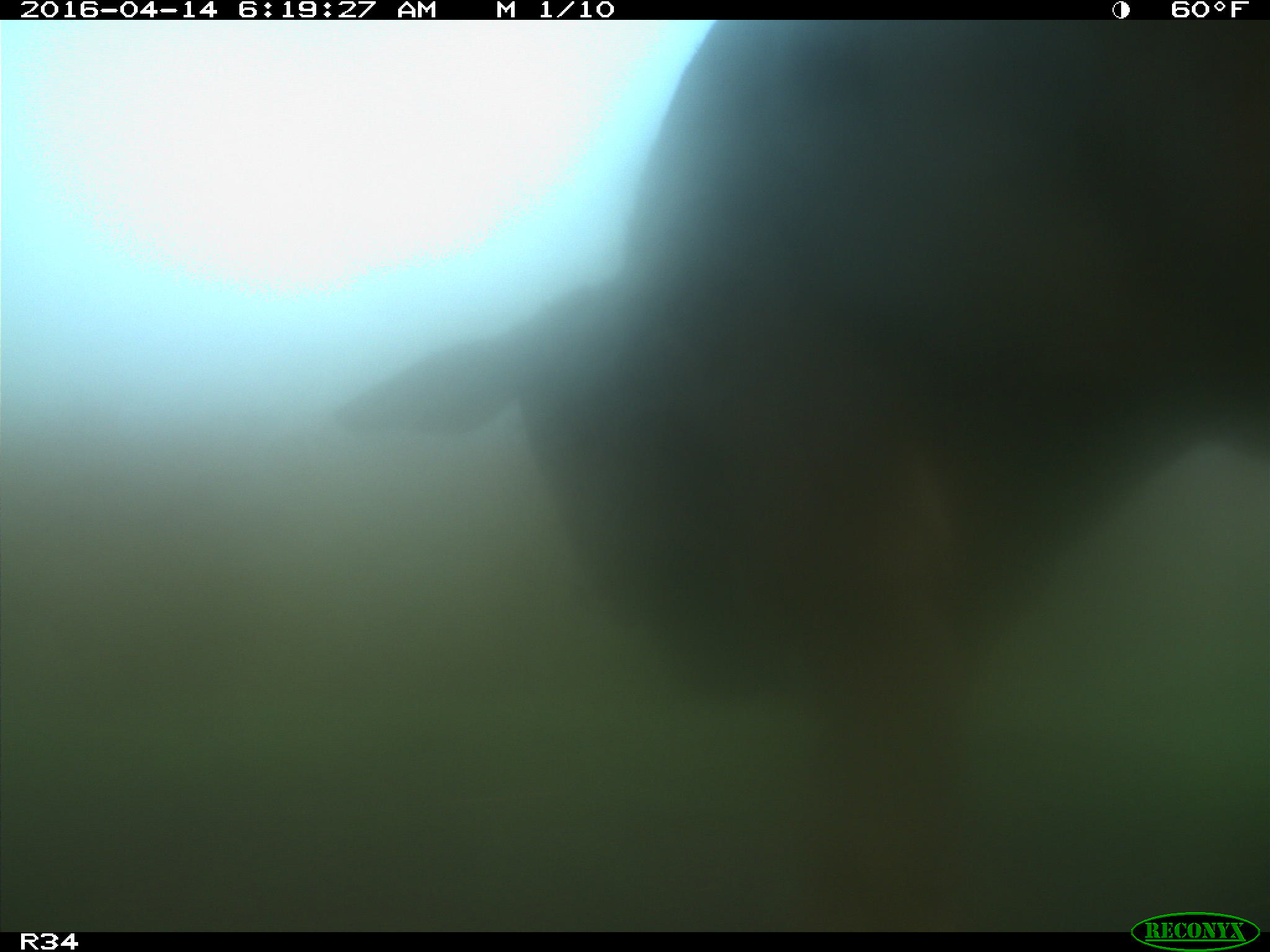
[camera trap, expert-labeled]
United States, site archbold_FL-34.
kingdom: Animalia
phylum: Chordata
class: Mammalia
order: Artiodactyla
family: Bovidae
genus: Bos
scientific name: Bos taurus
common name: domestic cow